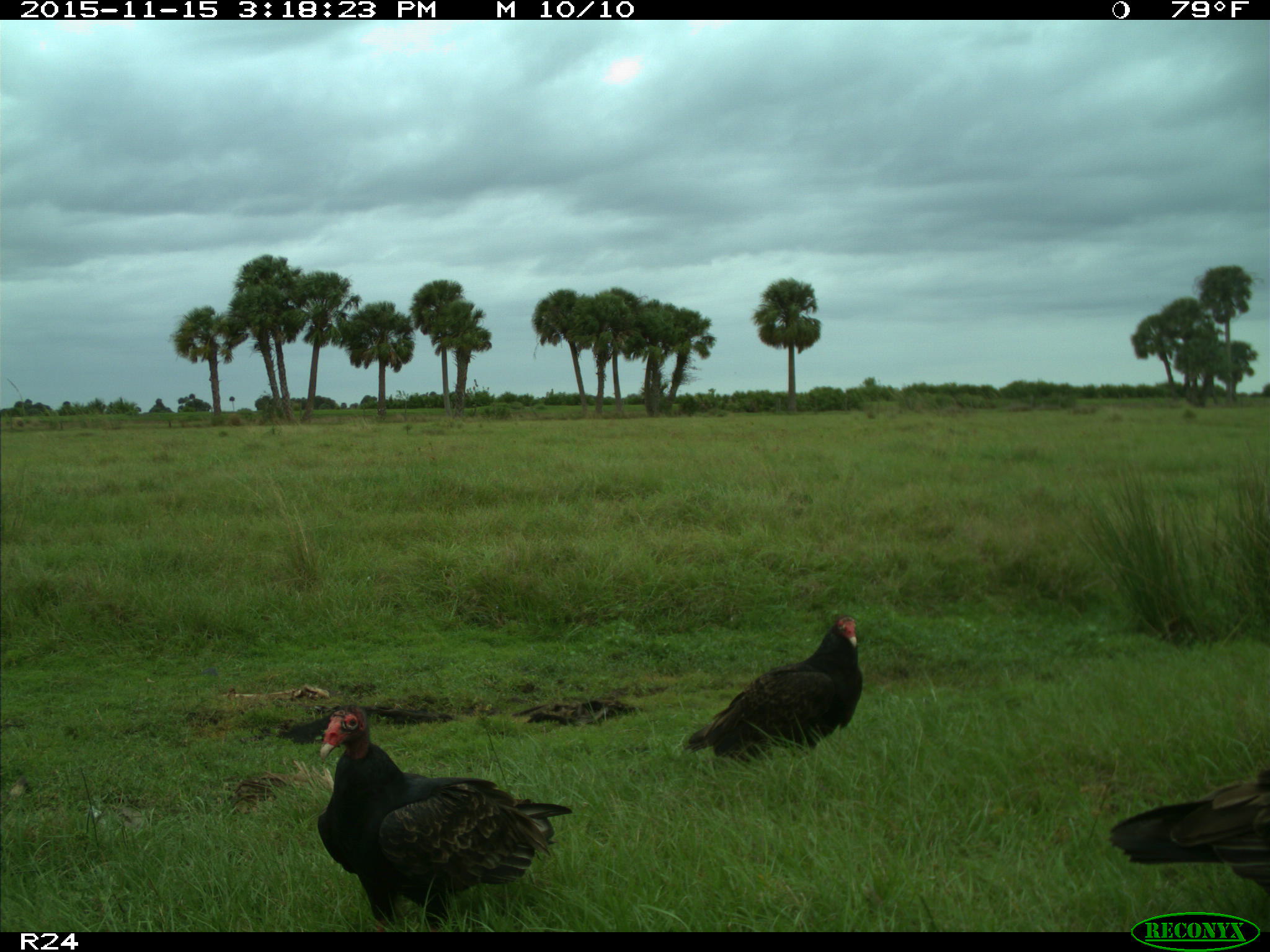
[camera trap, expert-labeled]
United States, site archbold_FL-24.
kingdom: Animalia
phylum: Chordata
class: Aves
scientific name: Aves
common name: birds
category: unidentified bird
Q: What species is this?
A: Unidentified bird (birds) (Aves).